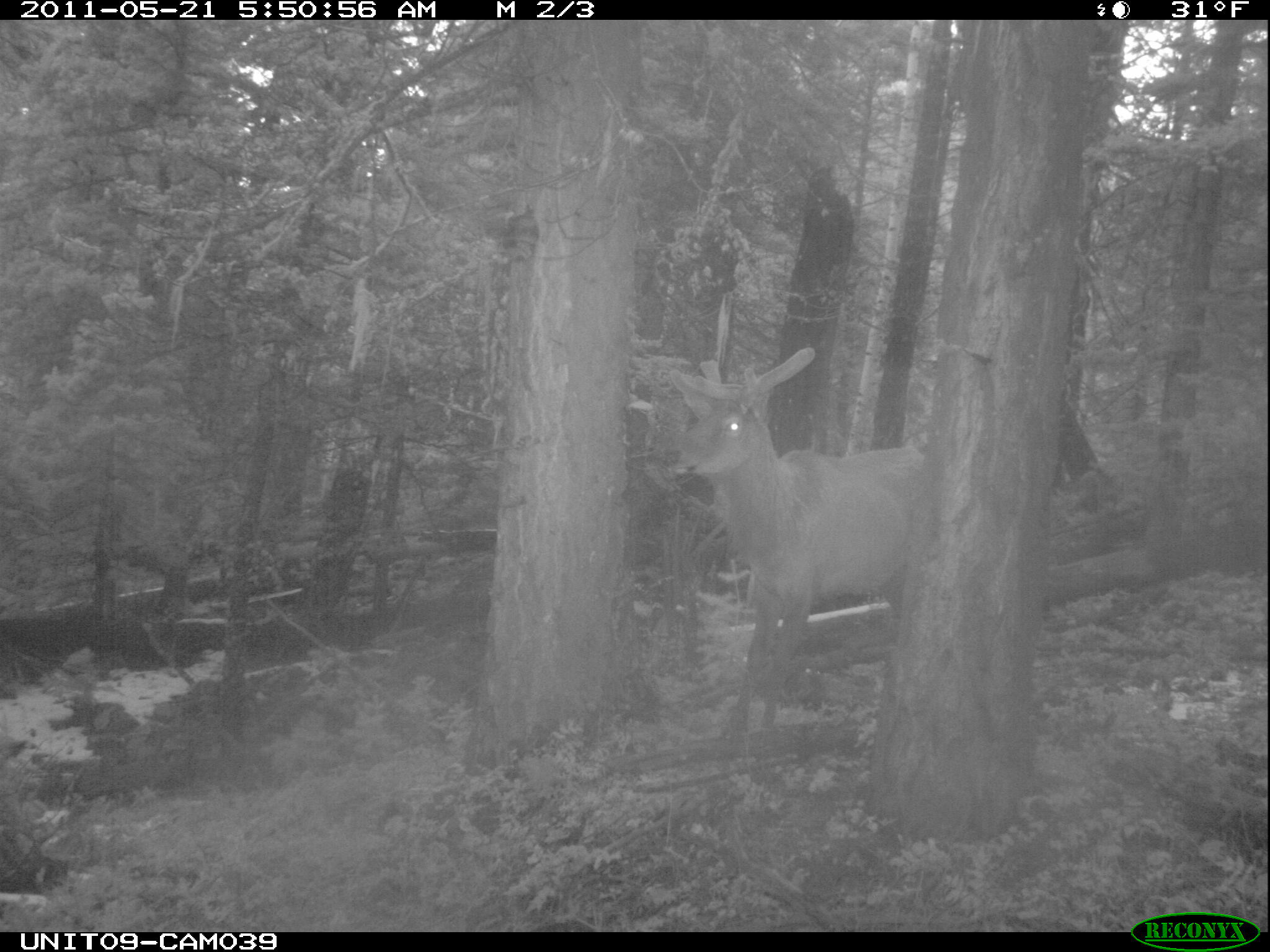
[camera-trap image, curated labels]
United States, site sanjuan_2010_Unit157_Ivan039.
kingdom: Animalia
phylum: Chordata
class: Mammalia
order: Artiodactyla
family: Cervidae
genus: Cervus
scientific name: Cervus elaphus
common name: red deer